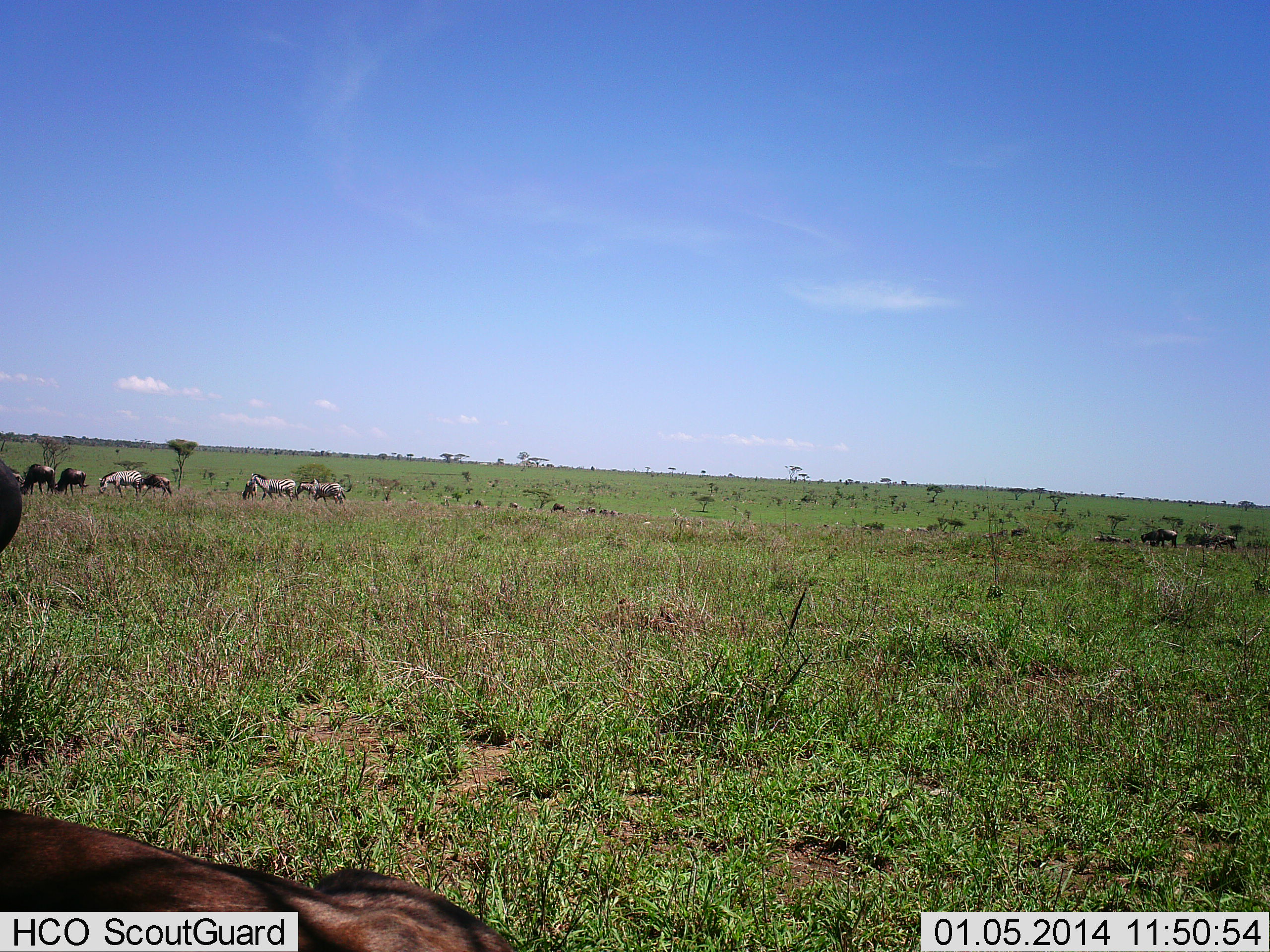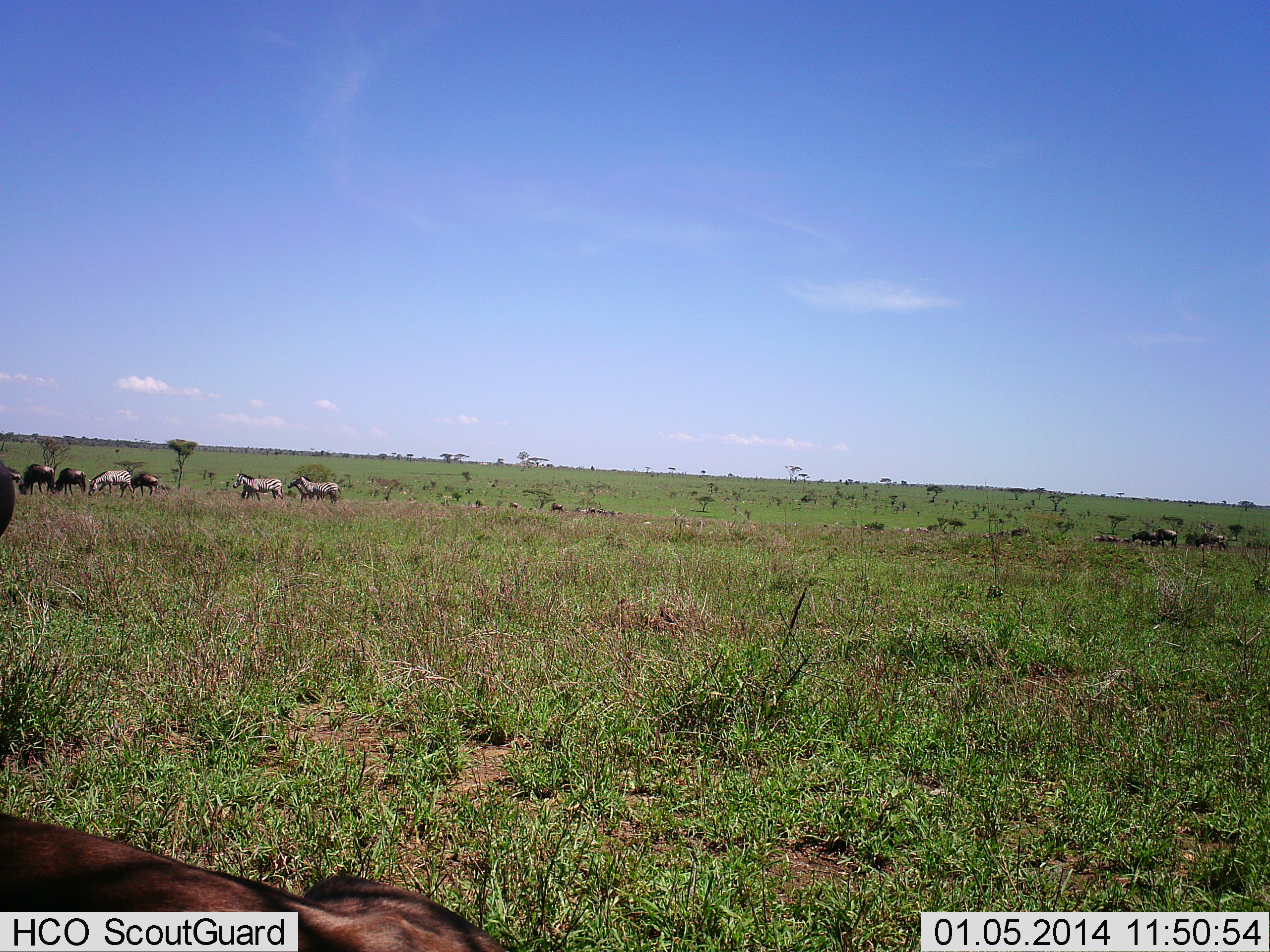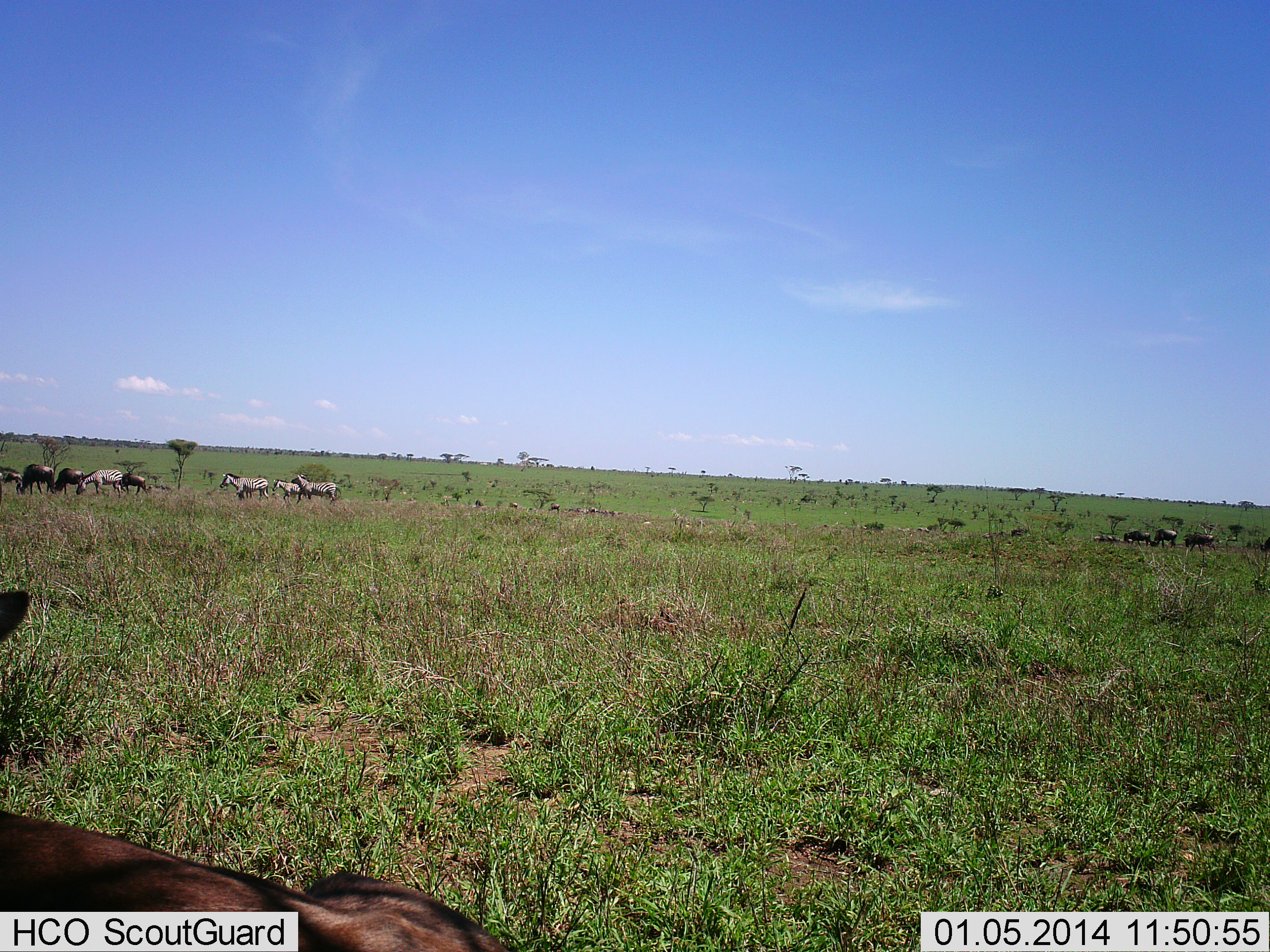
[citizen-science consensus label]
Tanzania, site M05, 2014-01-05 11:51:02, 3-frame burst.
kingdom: Animalia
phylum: Chordata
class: Mammalia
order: Artiodactyla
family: Bovidae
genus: Connochaetes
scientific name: Connochaetes taurinus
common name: blue wildebeest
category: wildebeest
Wildebeest (blue wildebeest) (Connochaetes taurinus), count 11-50. Behavior (volunteer vote fractions): standing 30%, resting 30%, moving 70%, interacting 0%. Young present (vote fraction): 10%. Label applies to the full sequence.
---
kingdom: Animalia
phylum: Chordata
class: Mammalia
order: Perissodactyla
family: Equidae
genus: Equus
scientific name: Equus quagga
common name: plains zebra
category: zebra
Zebra (plains zebra) (Equus quagga), count 4. Behavior (volunteer vote fractions): standing 23%, resting 0%, moving 77%, interacting 0%. Young present (vote fraction): 0%. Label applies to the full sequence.